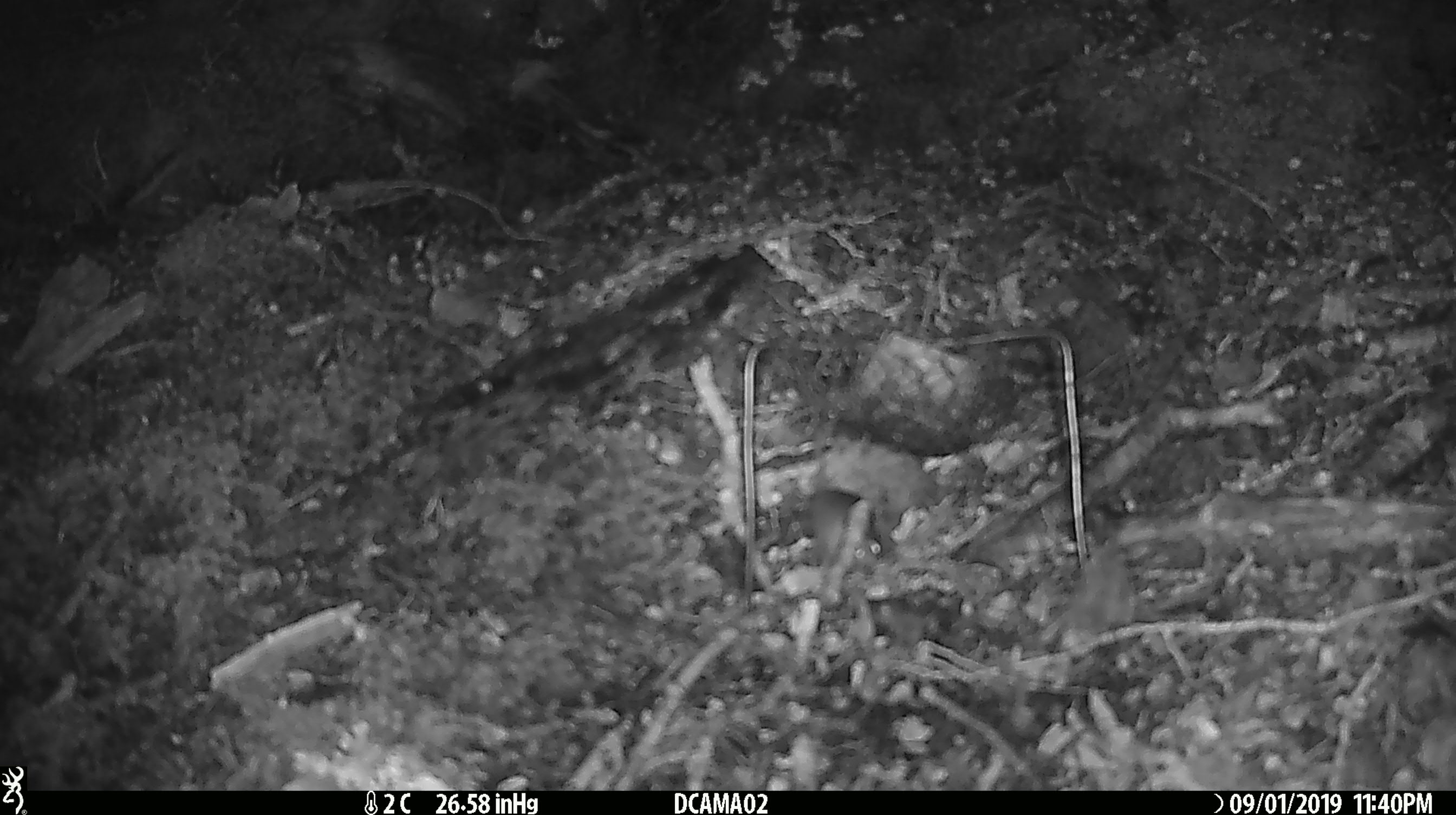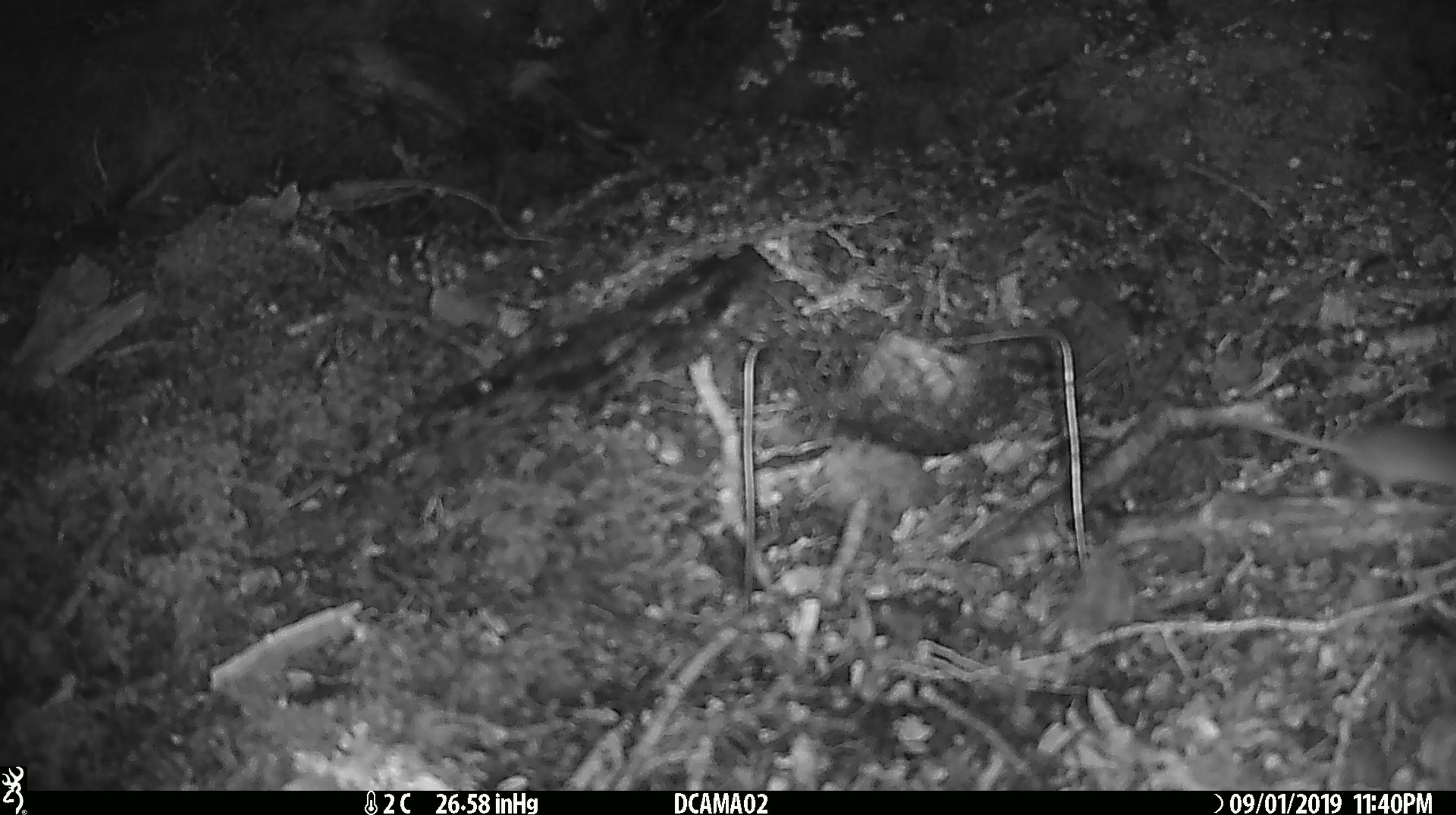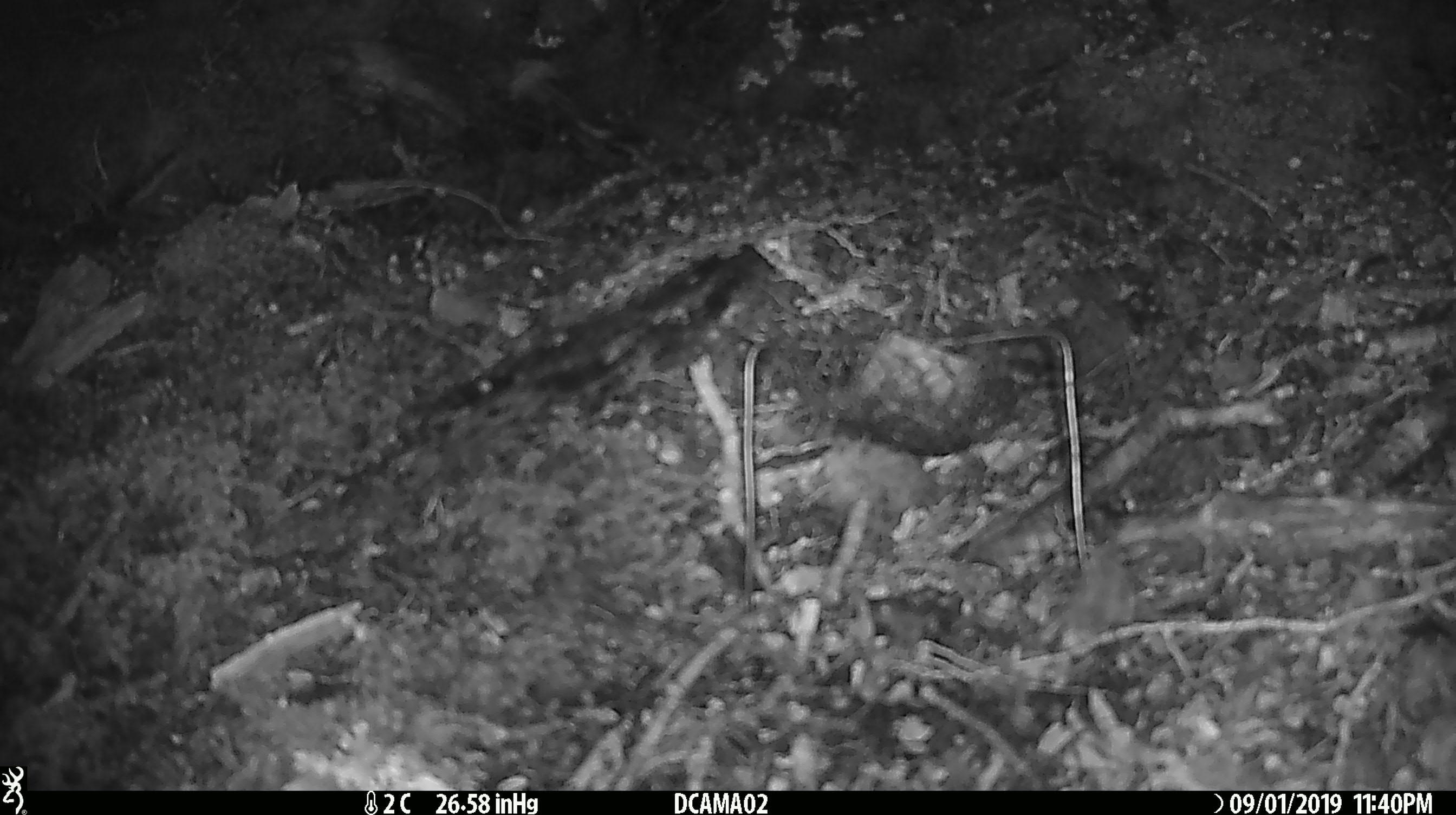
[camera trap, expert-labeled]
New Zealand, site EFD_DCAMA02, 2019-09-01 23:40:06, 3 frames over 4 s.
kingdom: Animalia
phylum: Chordata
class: Mammalia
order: Rodentia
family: Muridae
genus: Mus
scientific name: Mus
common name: mouse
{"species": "mouse (Mus)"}